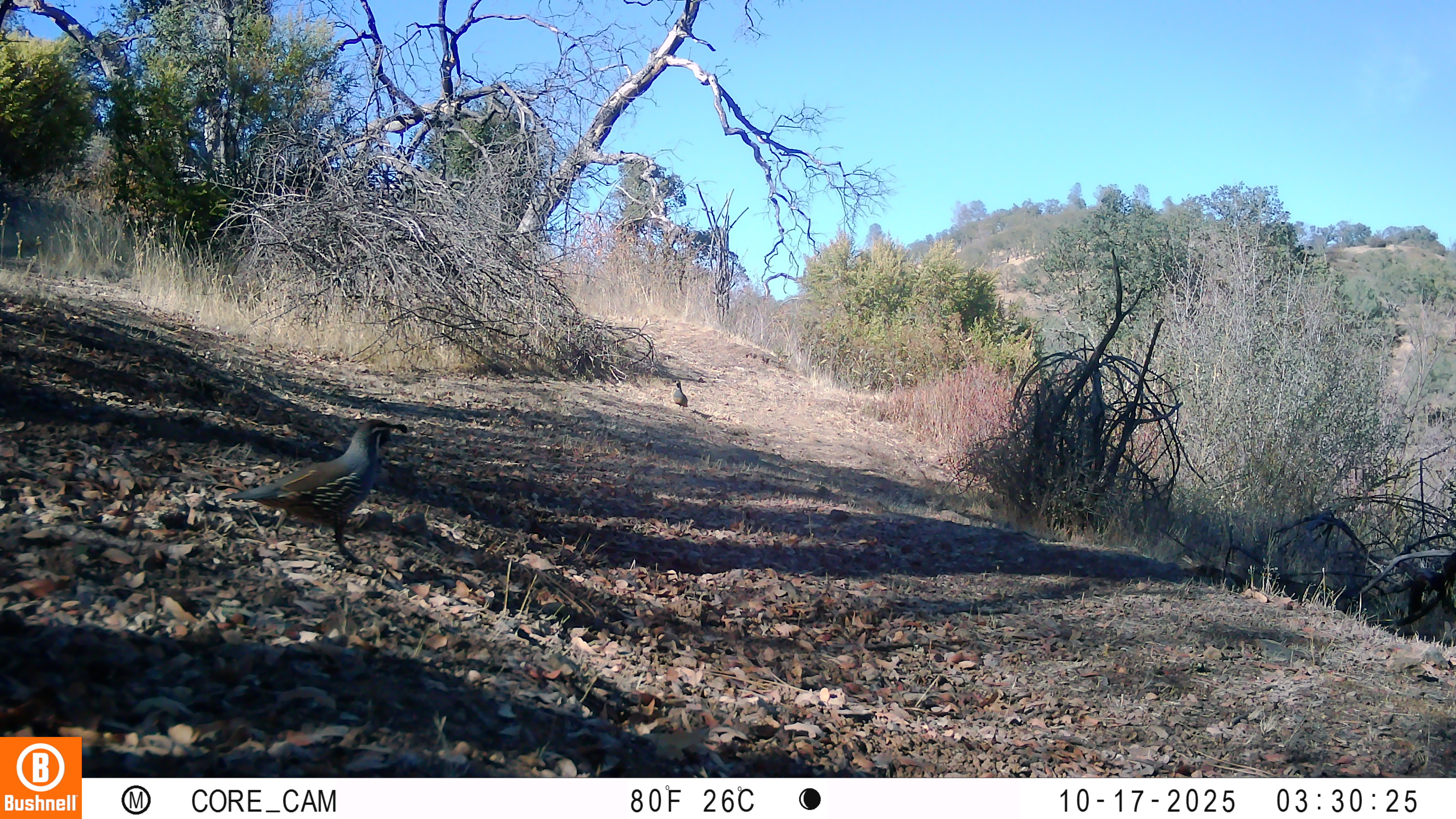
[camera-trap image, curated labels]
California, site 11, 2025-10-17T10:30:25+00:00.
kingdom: Animalia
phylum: Chordata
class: Aves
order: Galliformes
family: Odontophoridae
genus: Callipepla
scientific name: Callipepla californica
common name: california quail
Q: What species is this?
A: California quail (Callipepla californica).